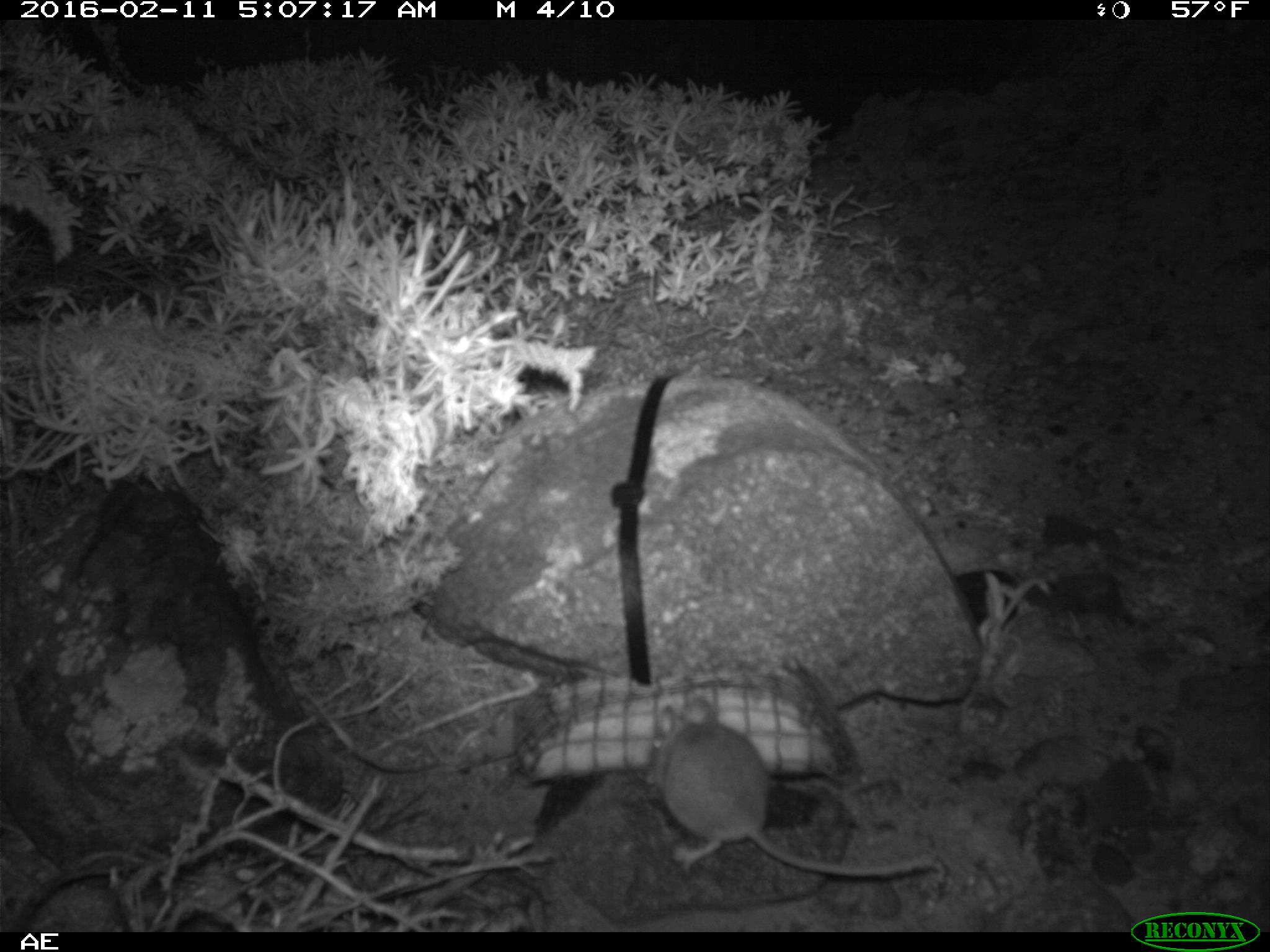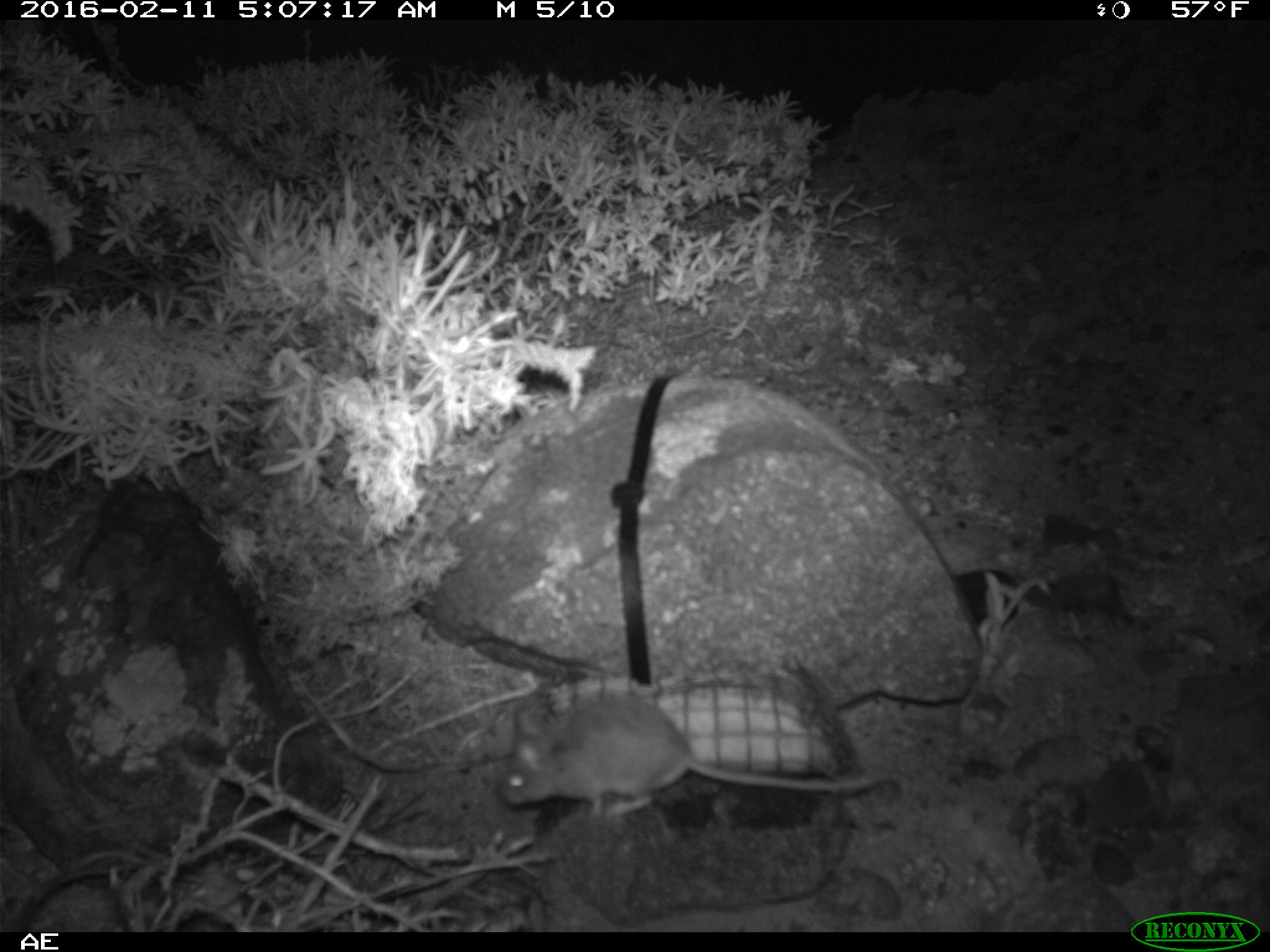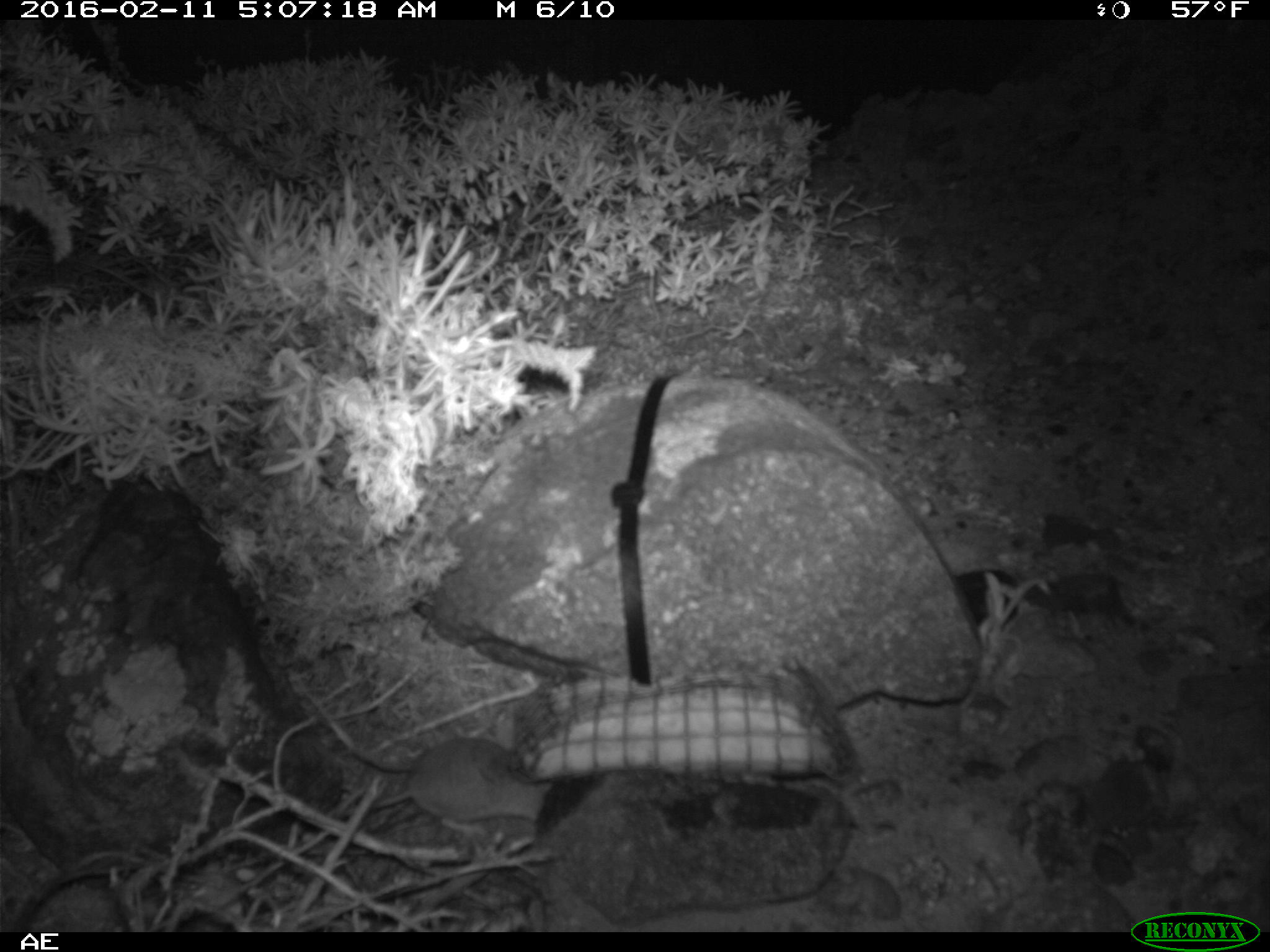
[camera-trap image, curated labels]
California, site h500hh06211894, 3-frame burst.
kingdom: Animalia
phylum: Chordata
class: Mammalia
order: Rodentia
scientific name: Rodentia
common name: rodent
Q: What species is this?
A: Rodent (Rodentia).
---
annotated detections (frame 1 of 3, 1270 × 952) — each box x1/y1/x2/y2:
rodent: 639/695/936/885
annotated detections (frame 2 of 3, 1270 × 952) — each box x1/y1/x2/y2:
rodent: 500/695/881/821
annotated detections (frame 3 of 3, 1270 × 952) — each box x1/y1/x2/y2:
rodent: 342/736/554/835